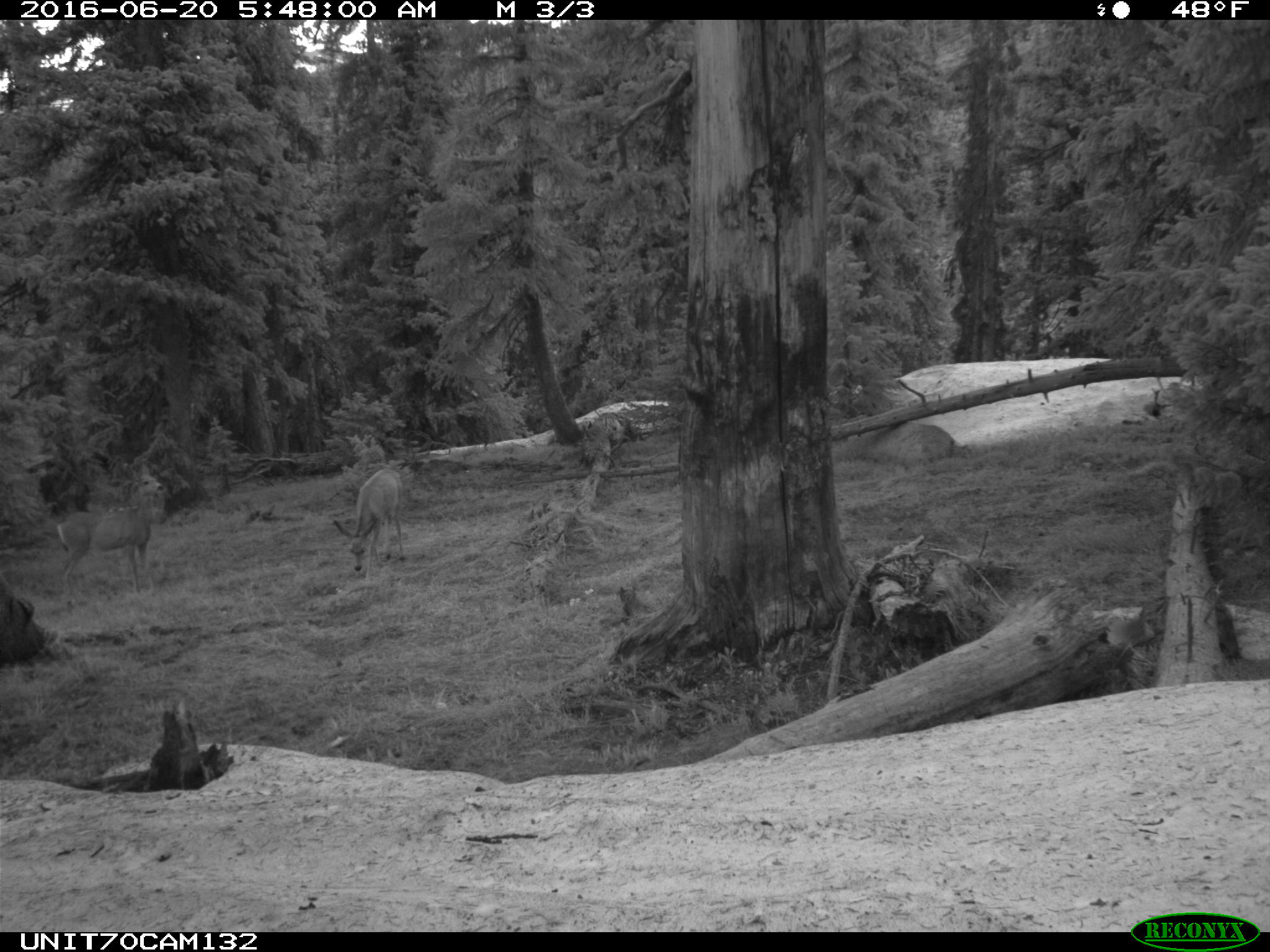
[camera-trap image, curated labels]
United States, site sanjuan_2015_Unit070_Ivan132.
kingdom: Animalia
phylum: Chordata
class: Mammalia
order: Artiodactyla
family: Cervidae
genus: Odocoileus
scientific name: Odocoileus hemionus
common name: mule deer